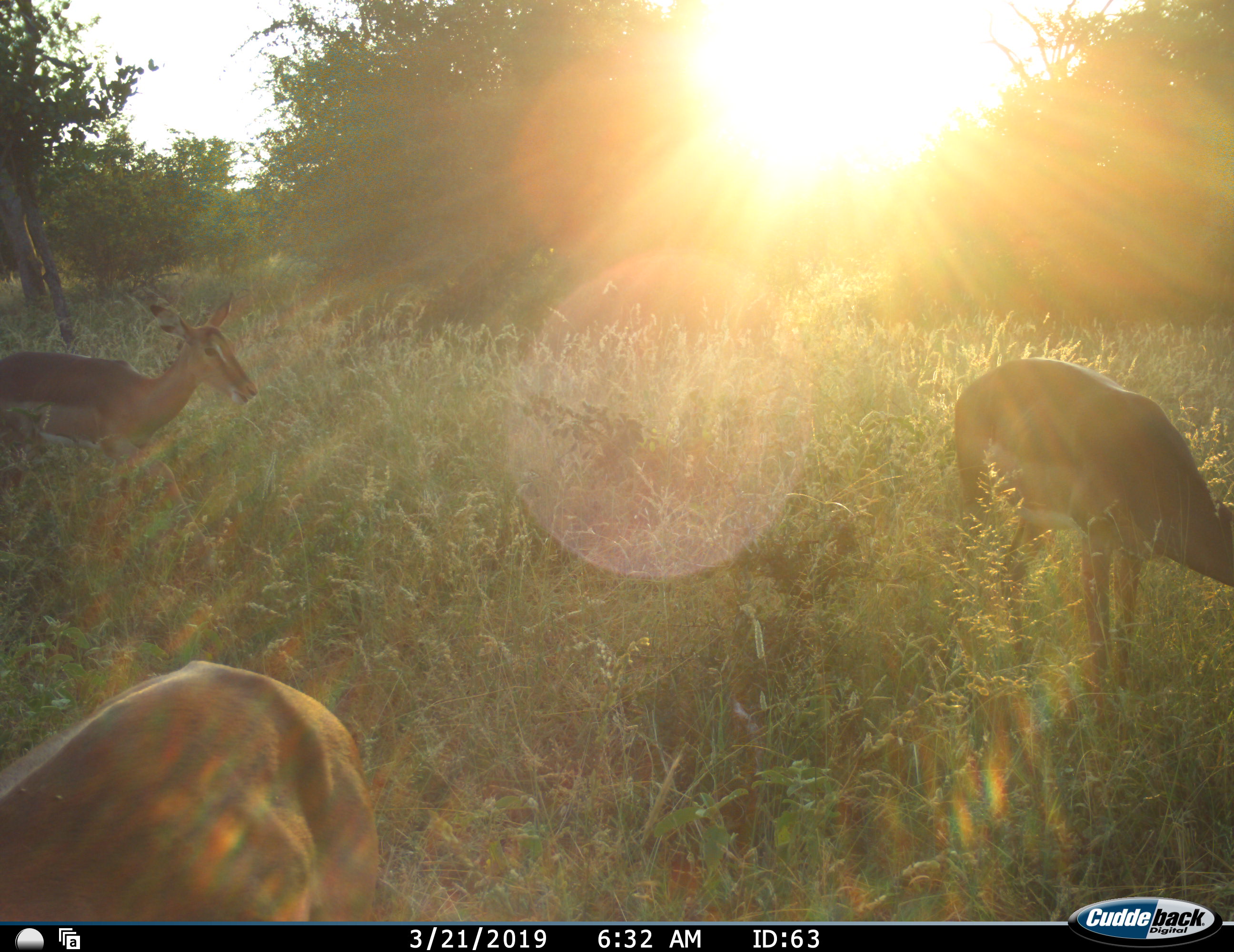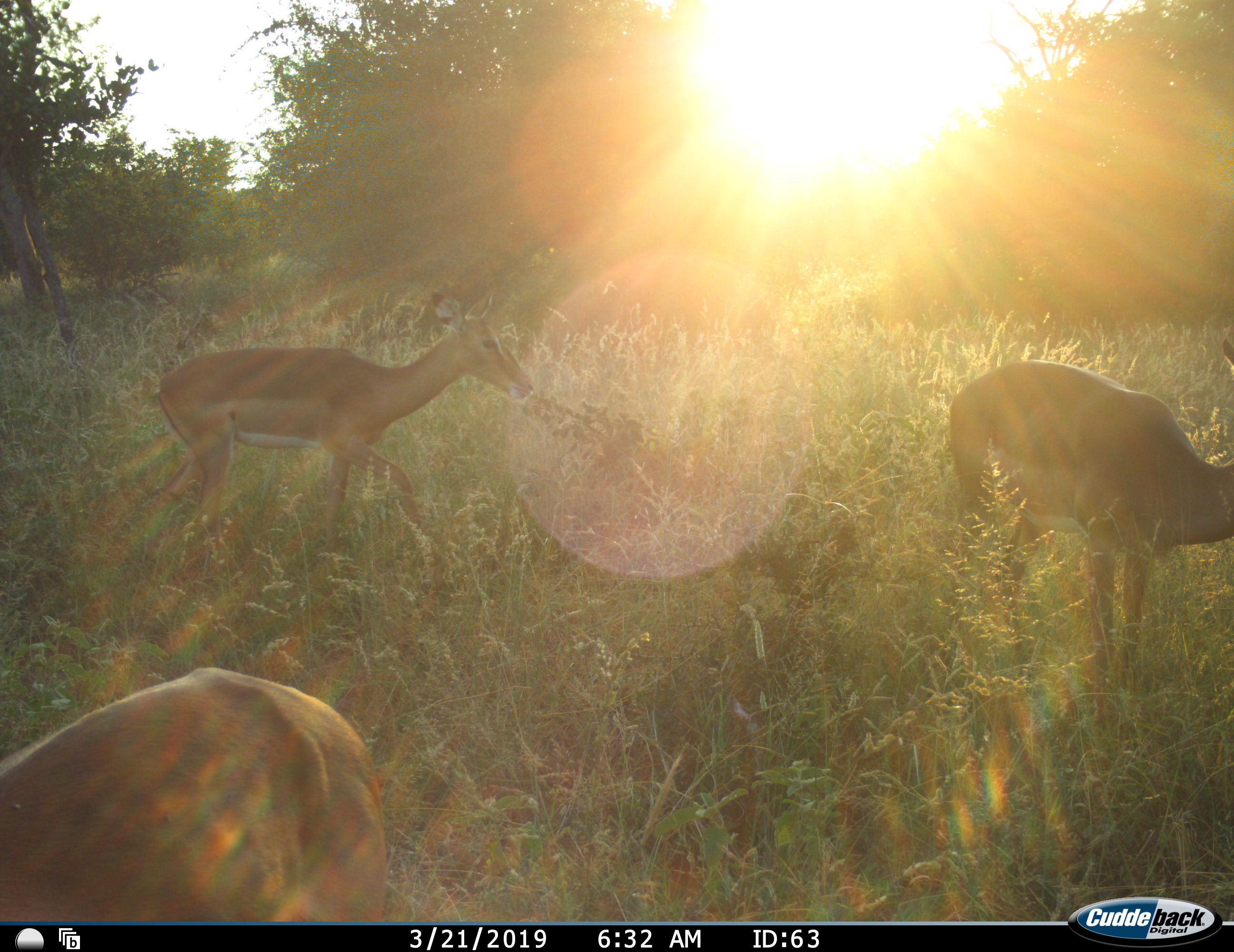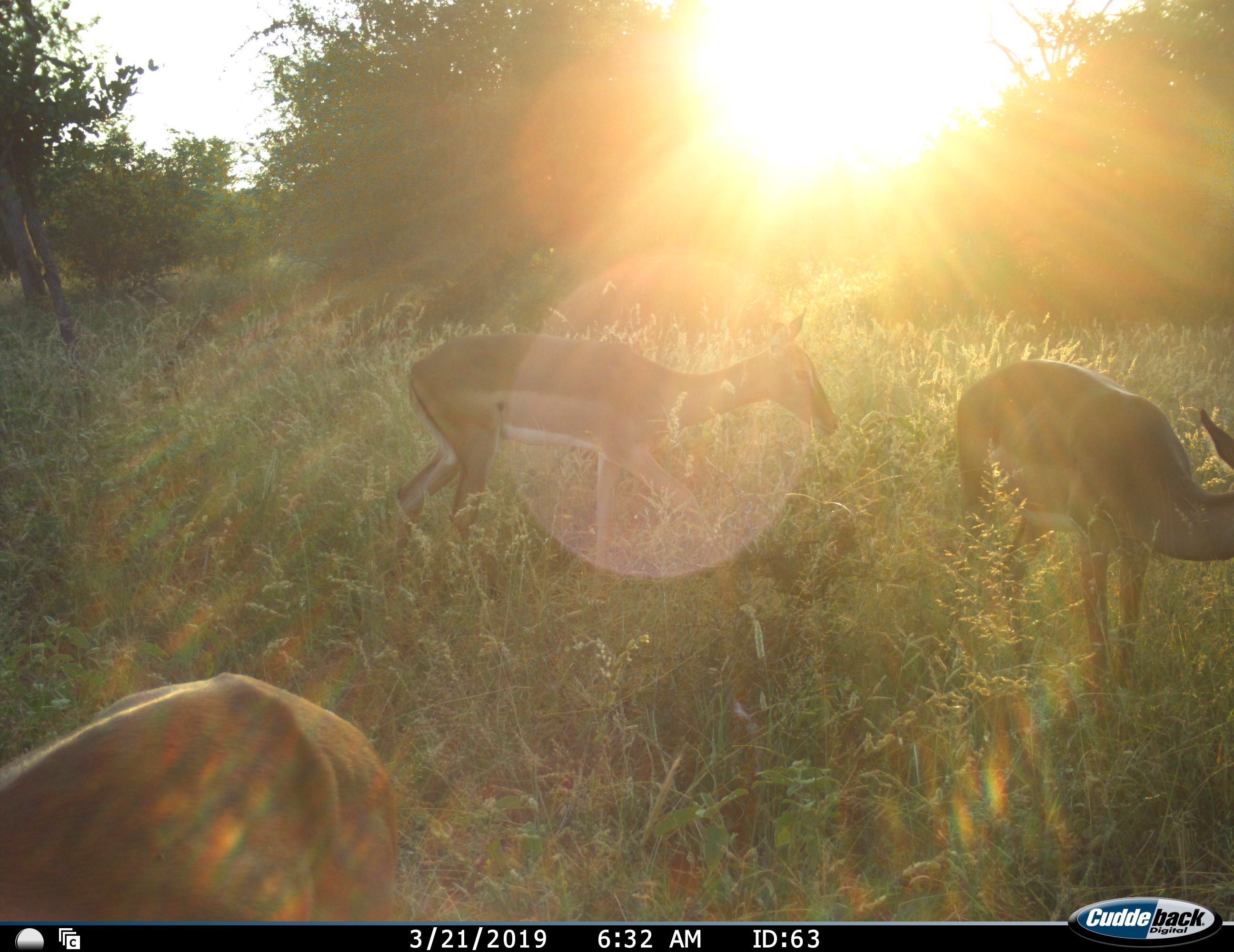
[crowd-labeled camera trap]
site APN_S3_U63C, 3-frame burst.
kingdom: Animalia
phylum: Chordata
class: Mammalia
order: Artiodactyla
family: Bovidae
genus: Aepyceros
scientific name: Aepyceros melampus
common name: impala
Impala (Aepyceros melampus), count 3. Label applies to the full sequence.